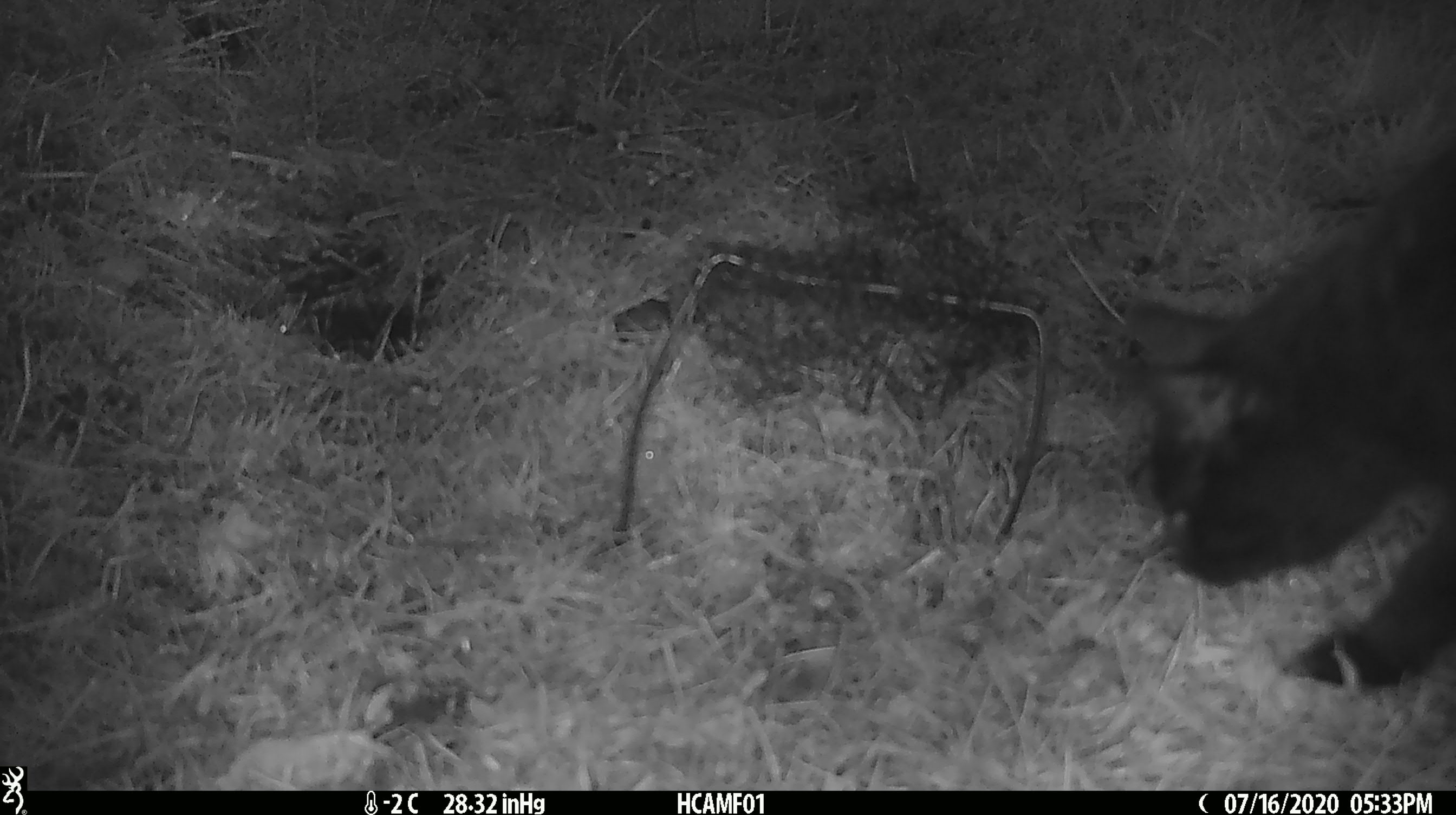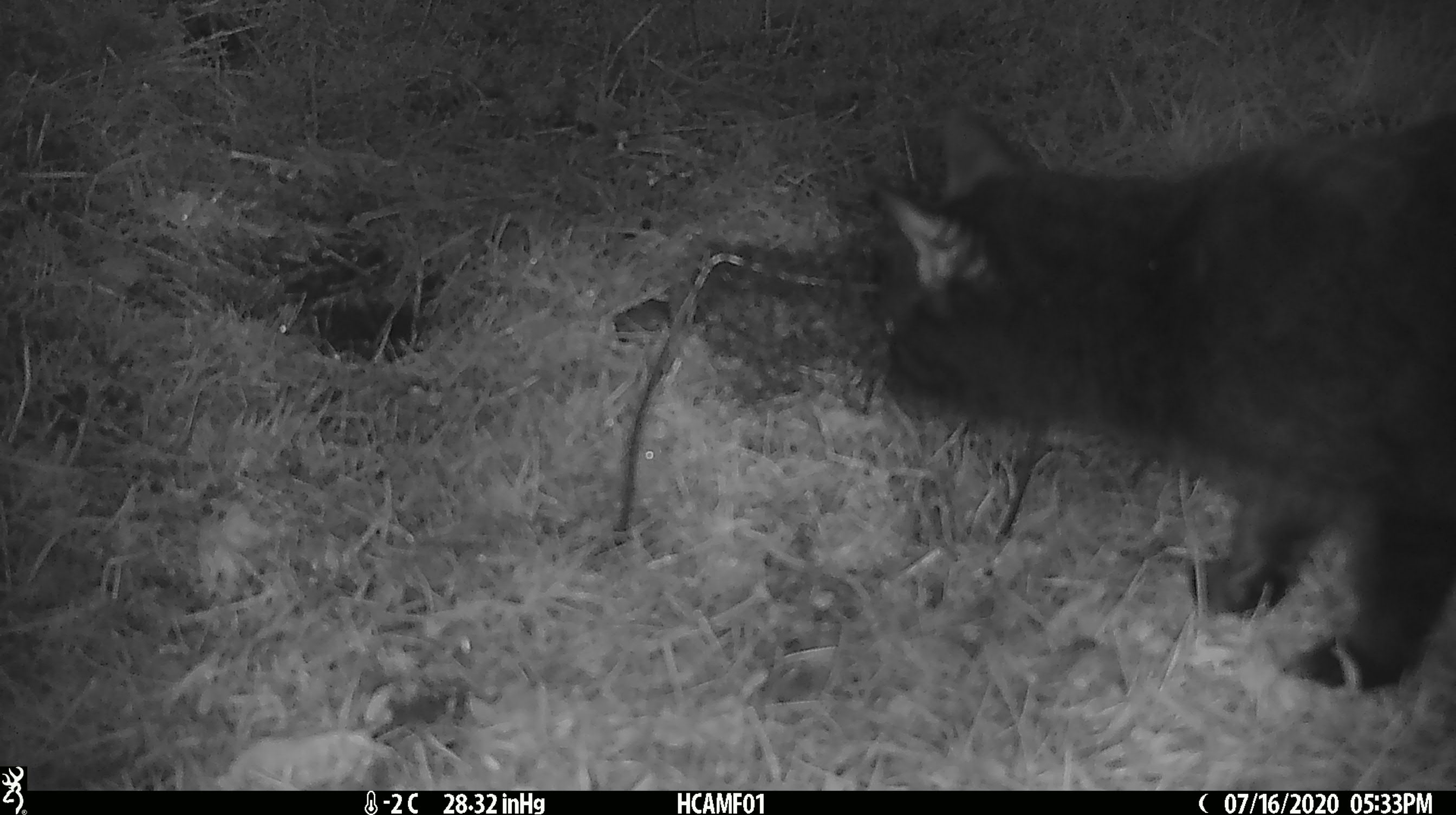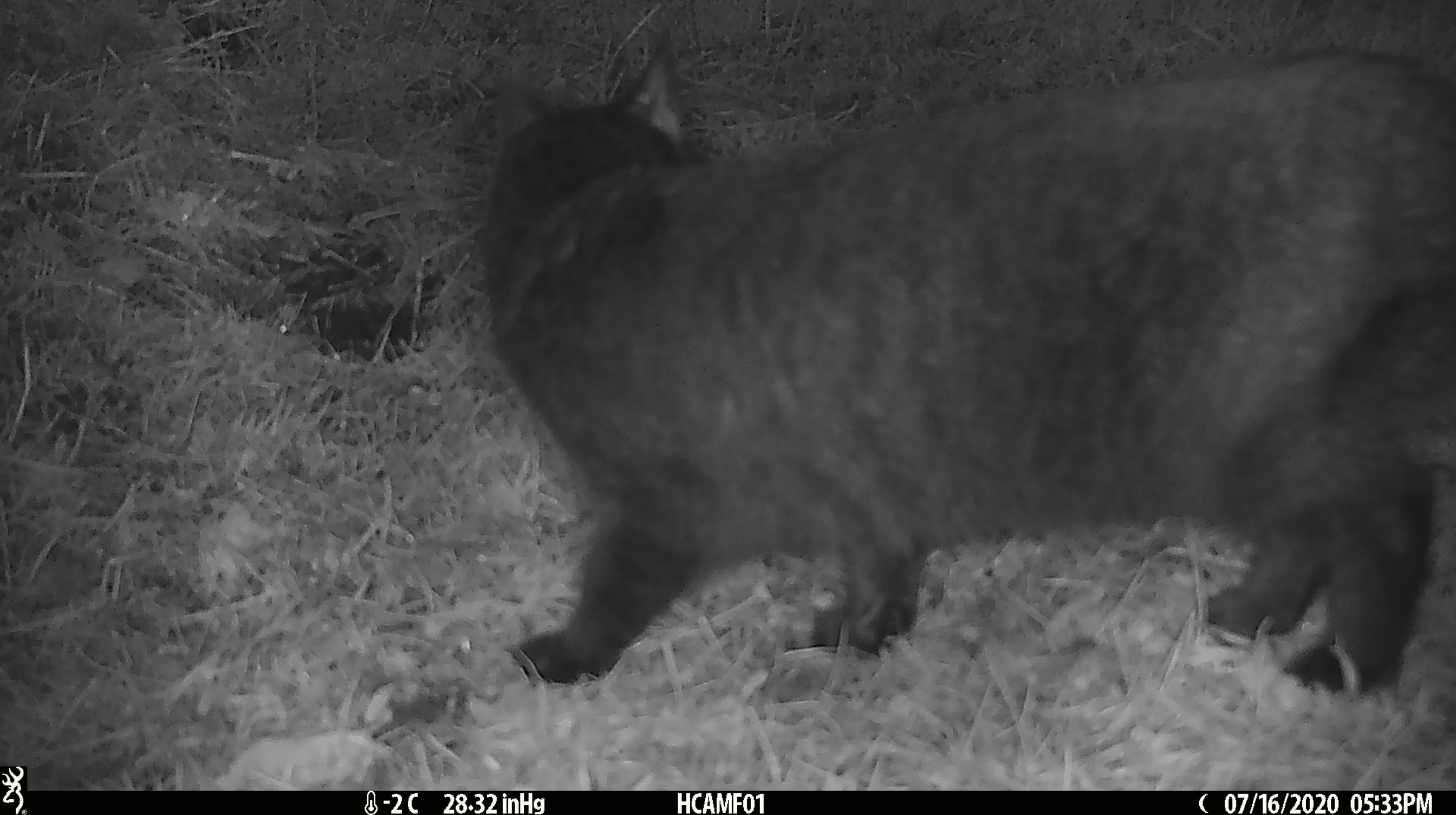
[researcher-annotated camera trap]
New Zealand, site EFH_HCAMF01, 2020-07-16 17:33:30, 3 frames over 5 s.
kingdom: Animalia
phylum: Chordata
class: Mammalia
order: Carnivora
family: Felidae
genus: Felis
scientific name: Felis catus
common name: domestic cat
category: cat